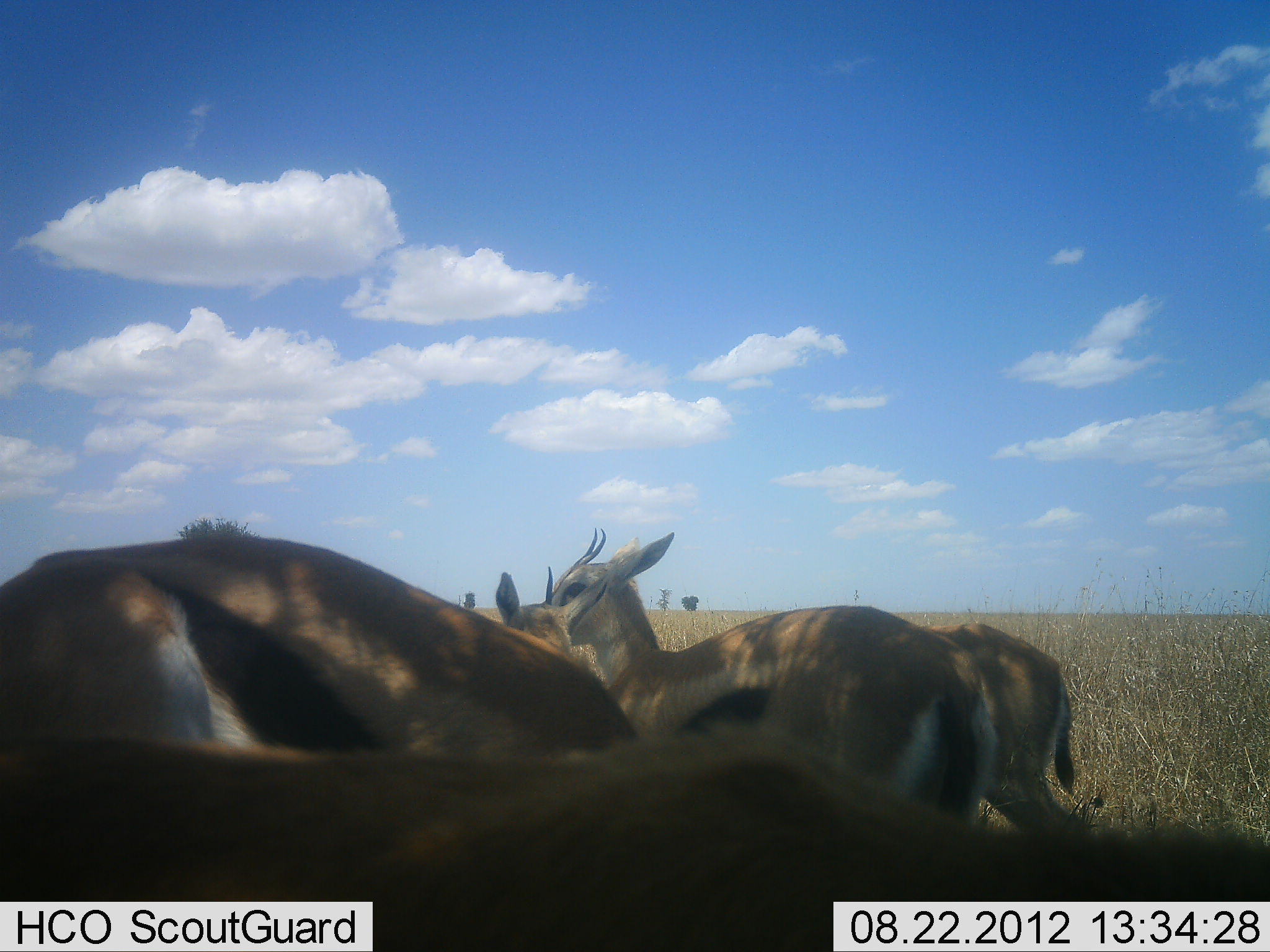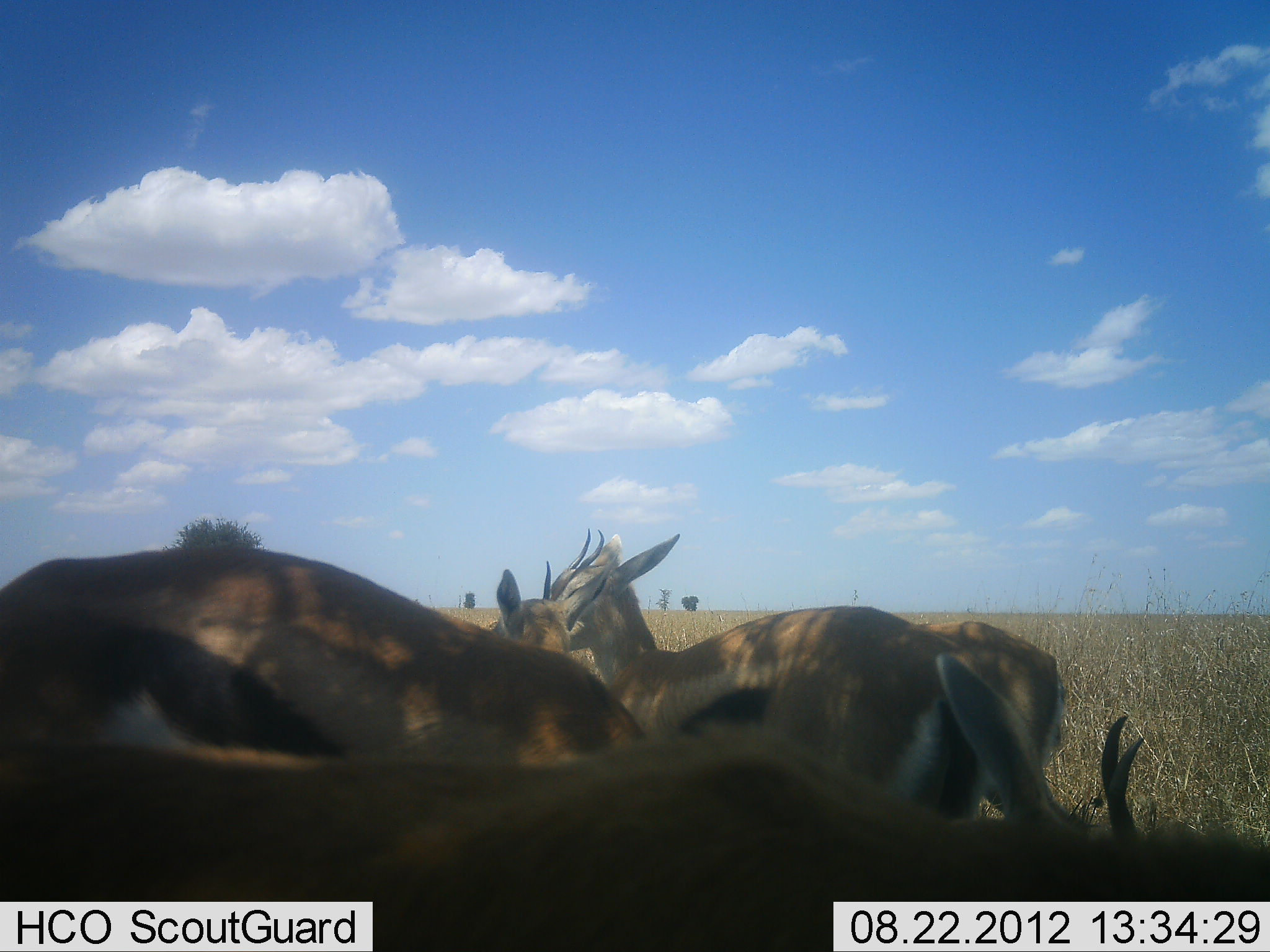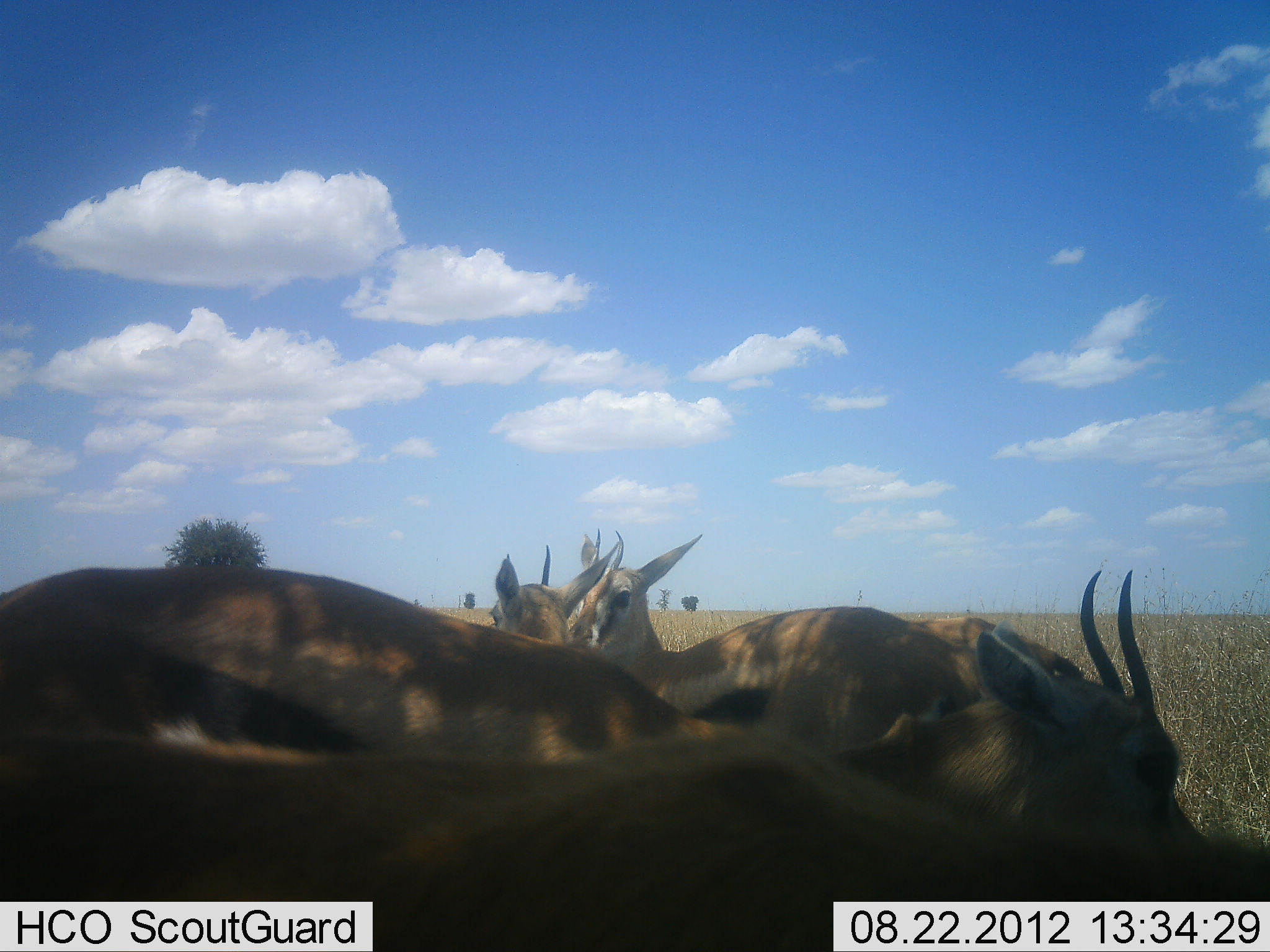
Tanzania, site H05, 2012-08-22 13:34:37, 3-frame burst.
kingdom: Animalia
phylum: Chordata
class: Mammalia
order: Artiodactyla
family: Bovidae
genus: Eudorcas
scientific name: Eudorcas thomsonii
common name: thomson's gazelle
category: gazellethomsons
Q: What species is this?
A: Gazellethomsons (thomson's gazelle) (Eudorcas thomsonii).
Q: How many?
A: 5.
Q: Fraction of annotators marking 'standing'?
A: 70%.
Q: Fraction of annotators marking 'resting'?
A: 10%.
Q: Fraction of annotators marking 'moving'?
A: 0%.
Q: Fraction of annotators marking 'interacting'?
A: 20%.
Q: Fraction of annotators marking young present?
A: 0%.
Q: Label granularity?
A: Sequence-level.